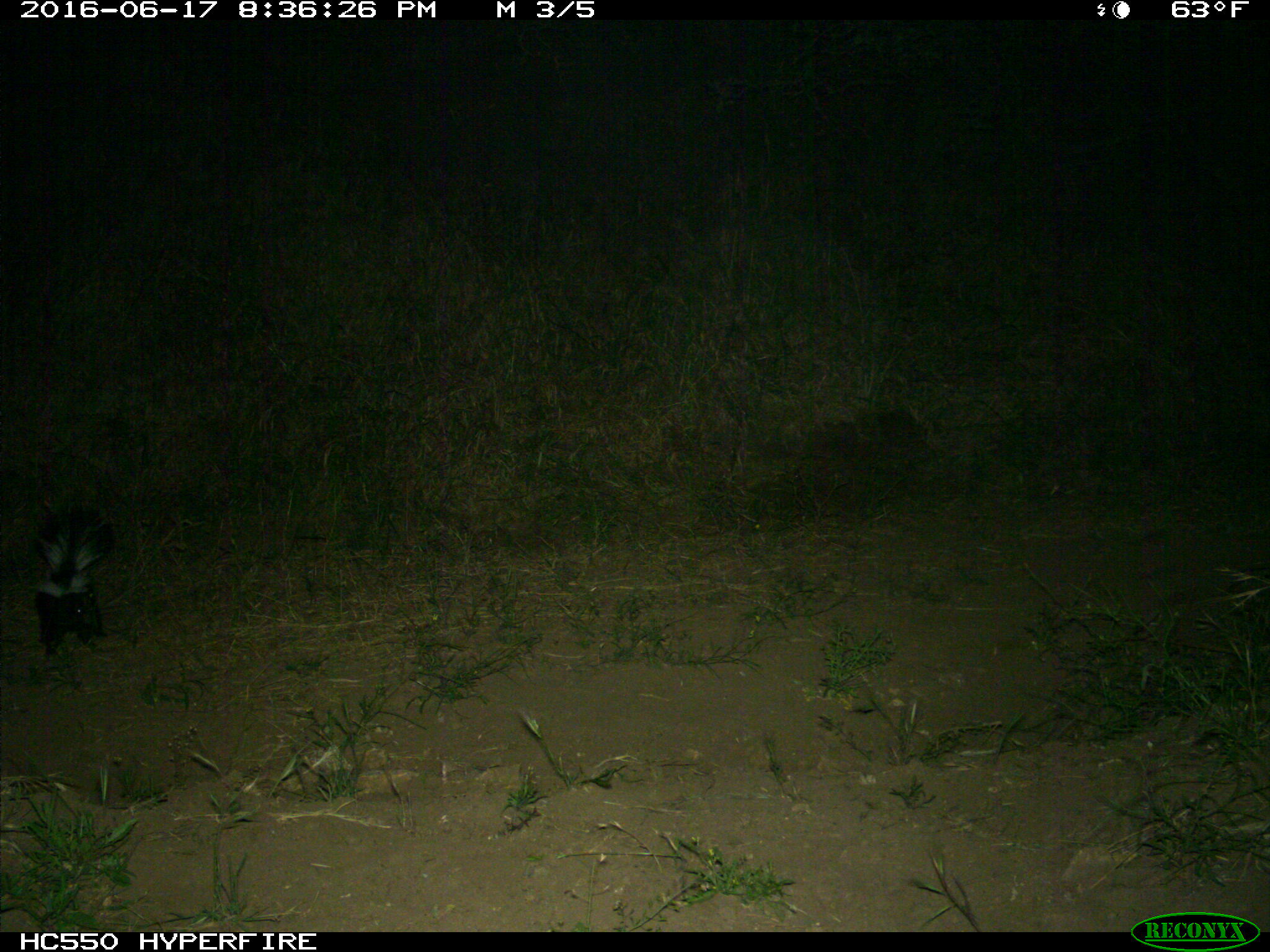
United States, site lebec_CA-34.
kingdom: Animalia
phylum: Chordata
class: Mammalia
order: Carnivora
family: Mephitidae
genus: Mephitis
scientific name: Mephitis mephitis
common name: striped skunk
Mephitis mephitis (striped skunk).